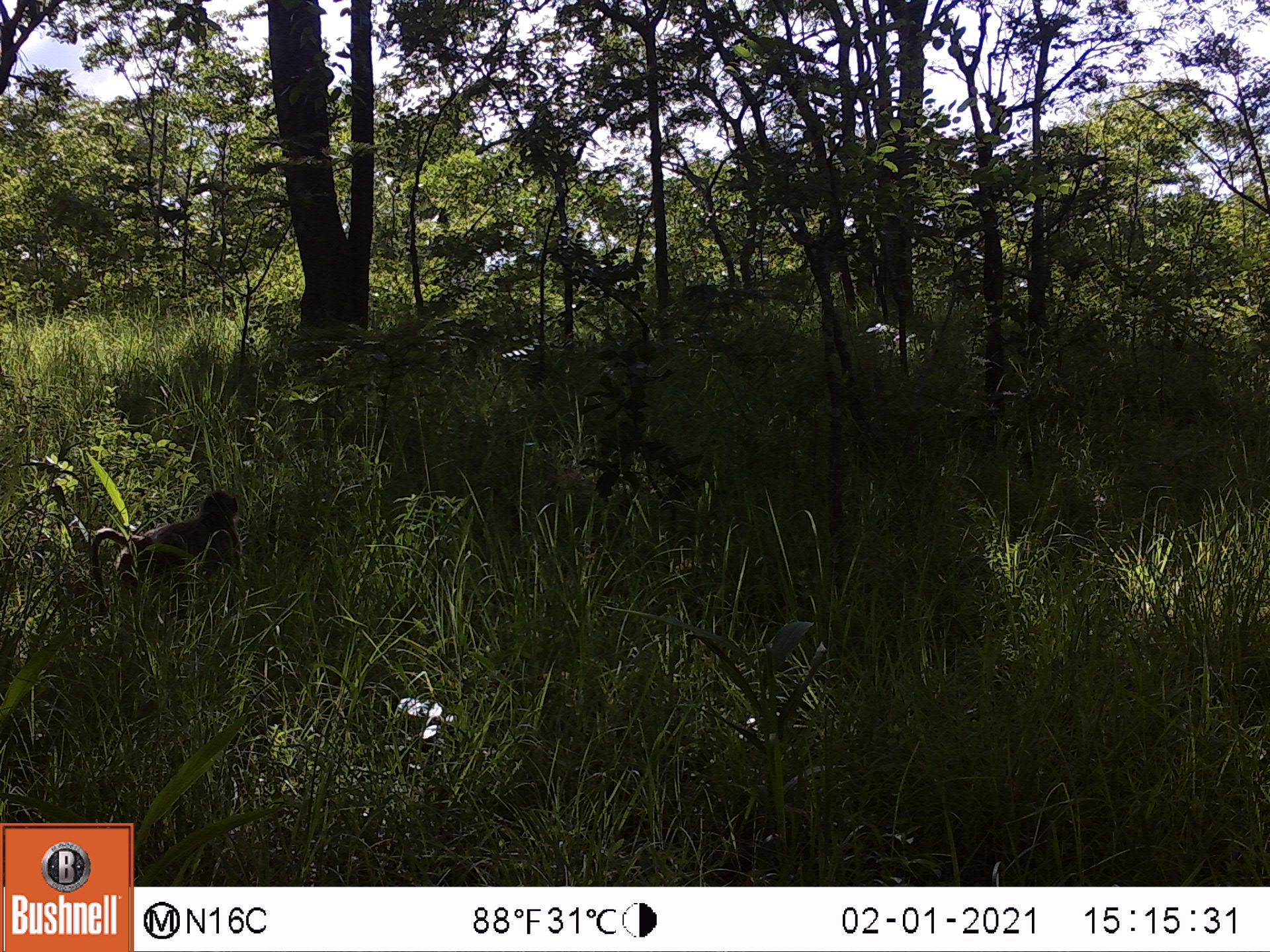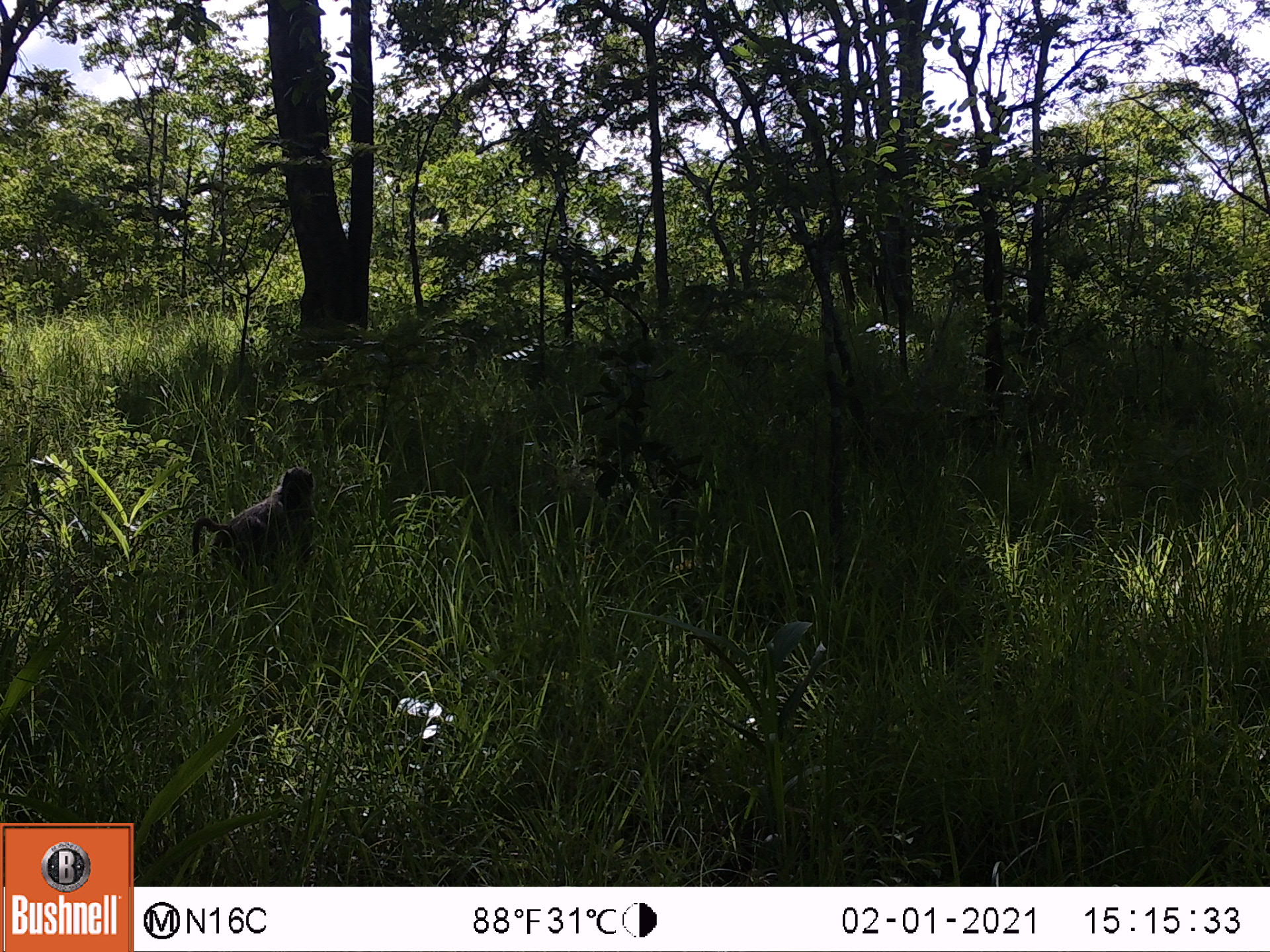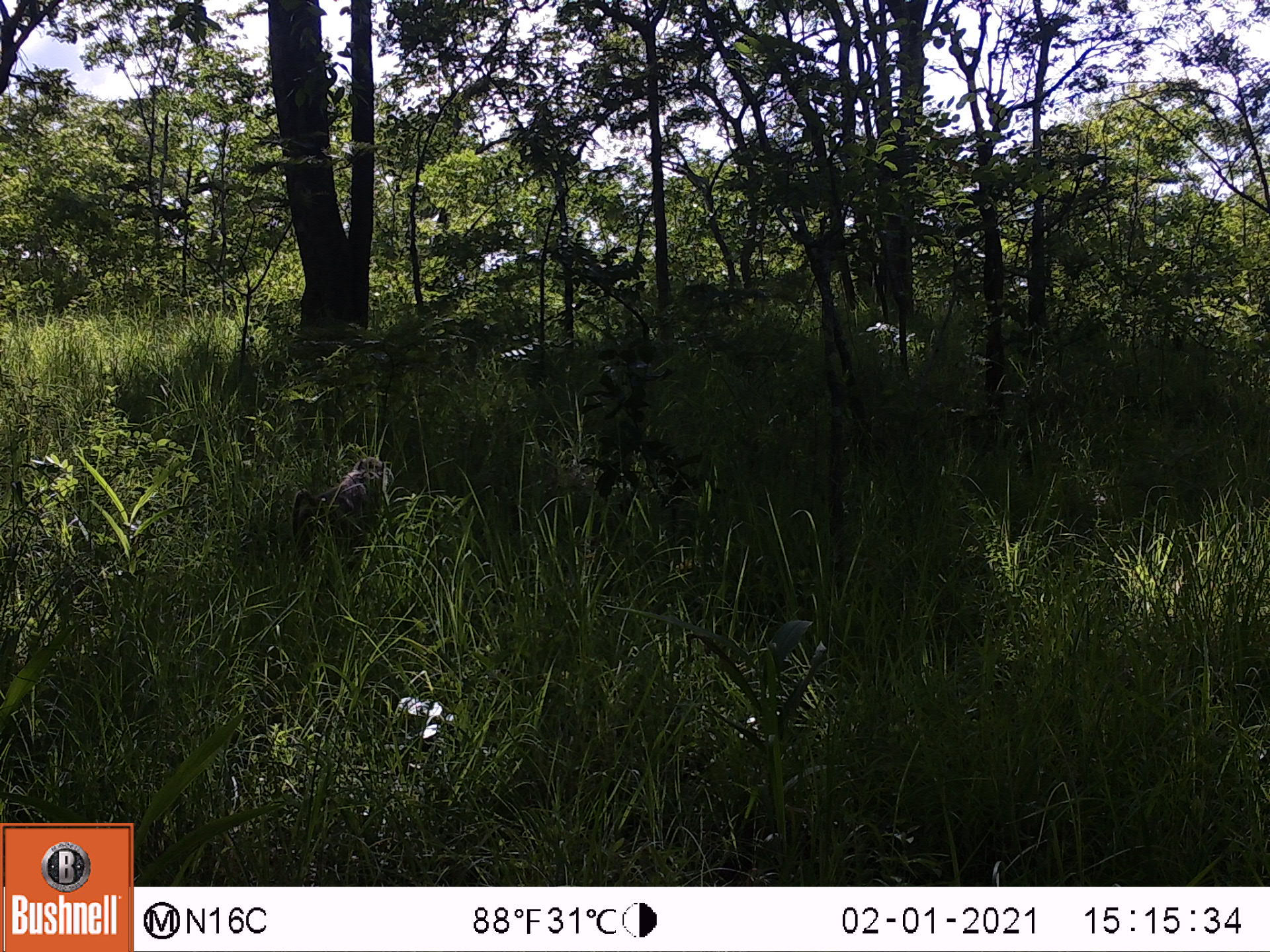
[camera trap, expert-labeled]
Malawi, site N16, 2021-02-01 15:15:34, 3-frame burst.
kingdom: Animalia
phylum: Chordata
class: Mammalia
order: Primates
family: Cercopithecidae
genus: Papio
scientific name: Papio cynocephalus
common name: yellow baboon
Yellow baboon (Papio cynocephalus), count 1.